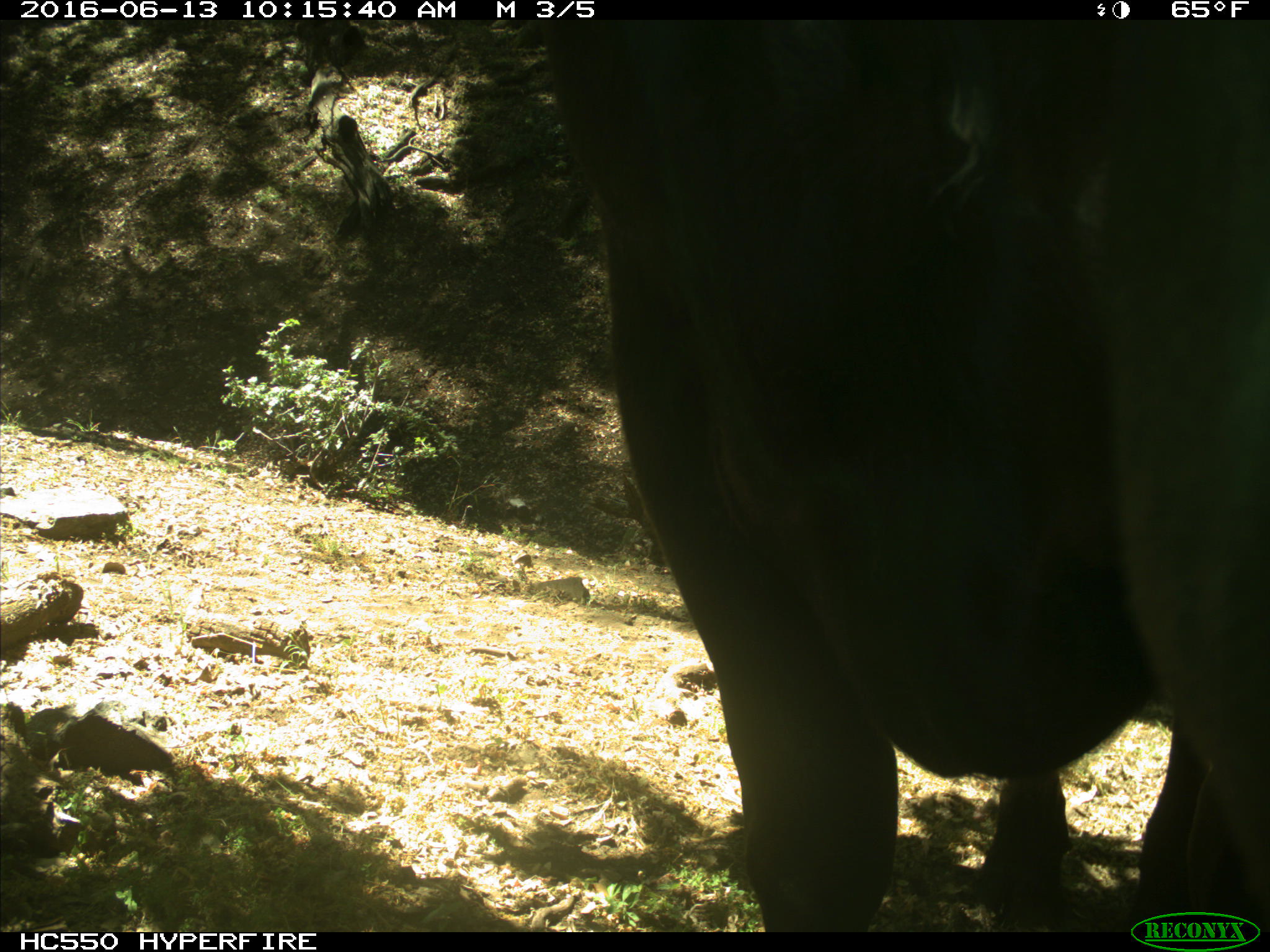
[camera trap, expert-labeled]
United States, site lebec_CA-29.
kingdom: Animalia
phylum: Chordata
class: Mammalia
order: Artiodactyla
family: Bovidae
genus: Bos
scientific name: Bos taurus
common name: domestic cow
Bos taurus (domestic cow).